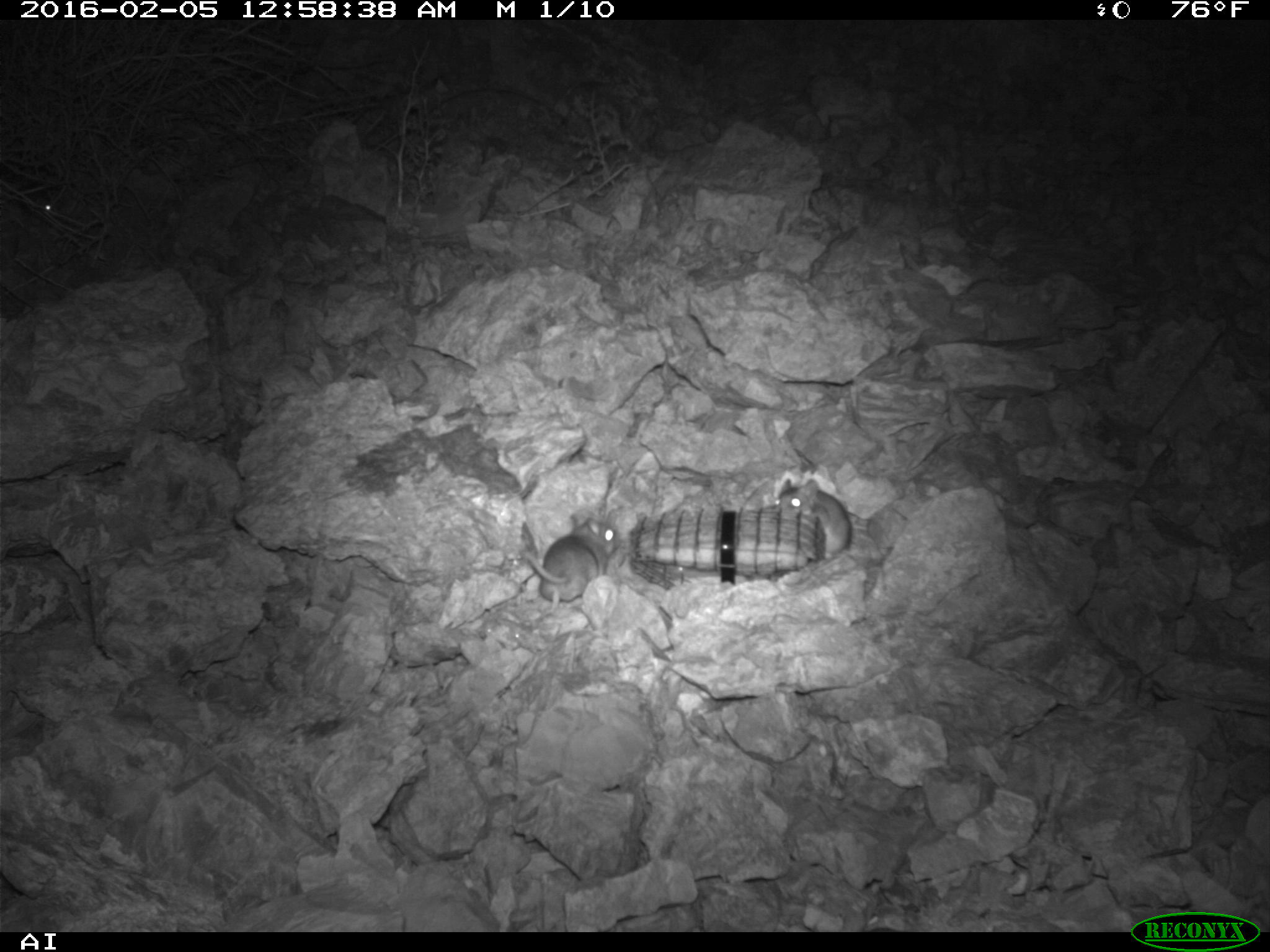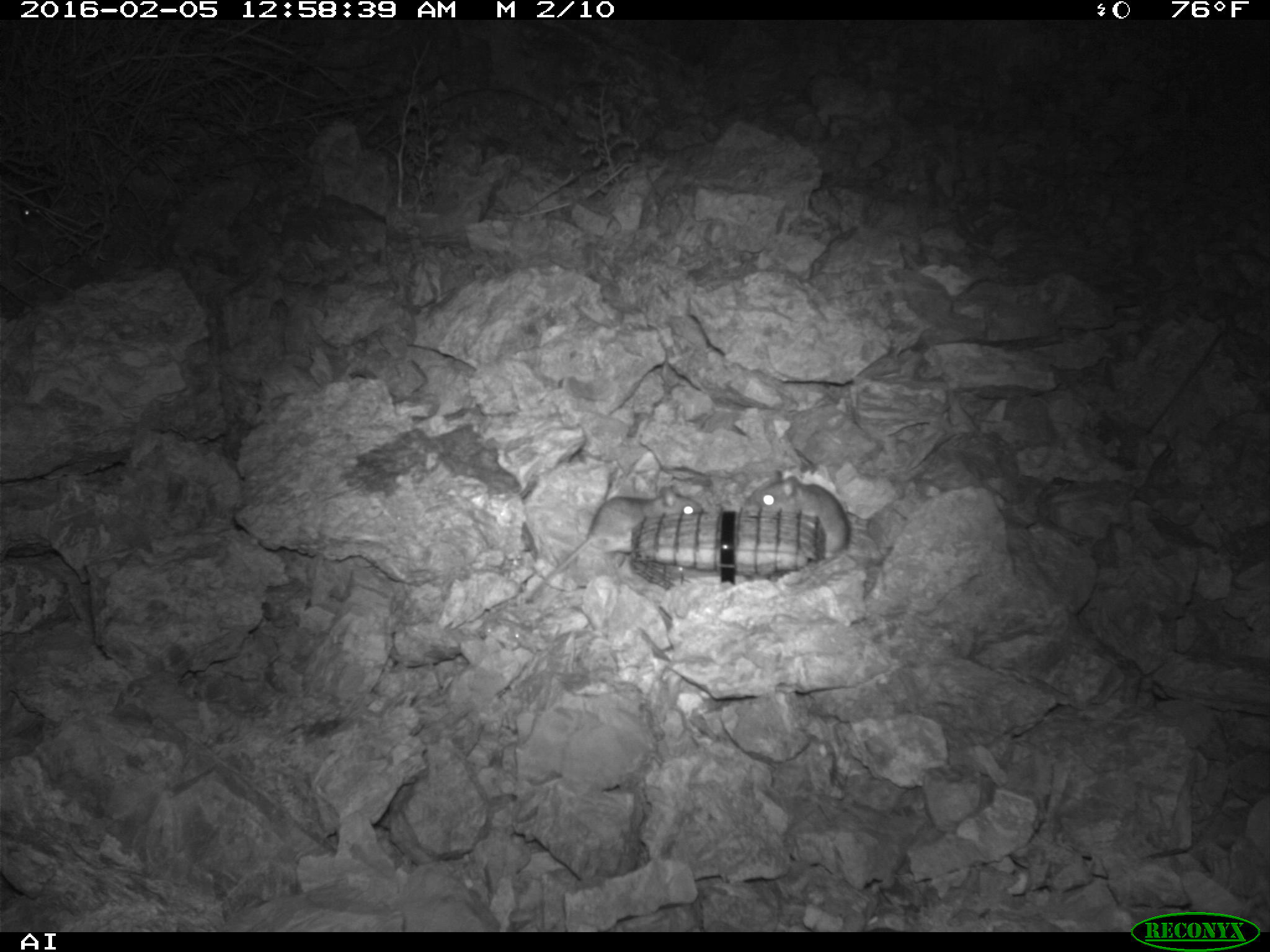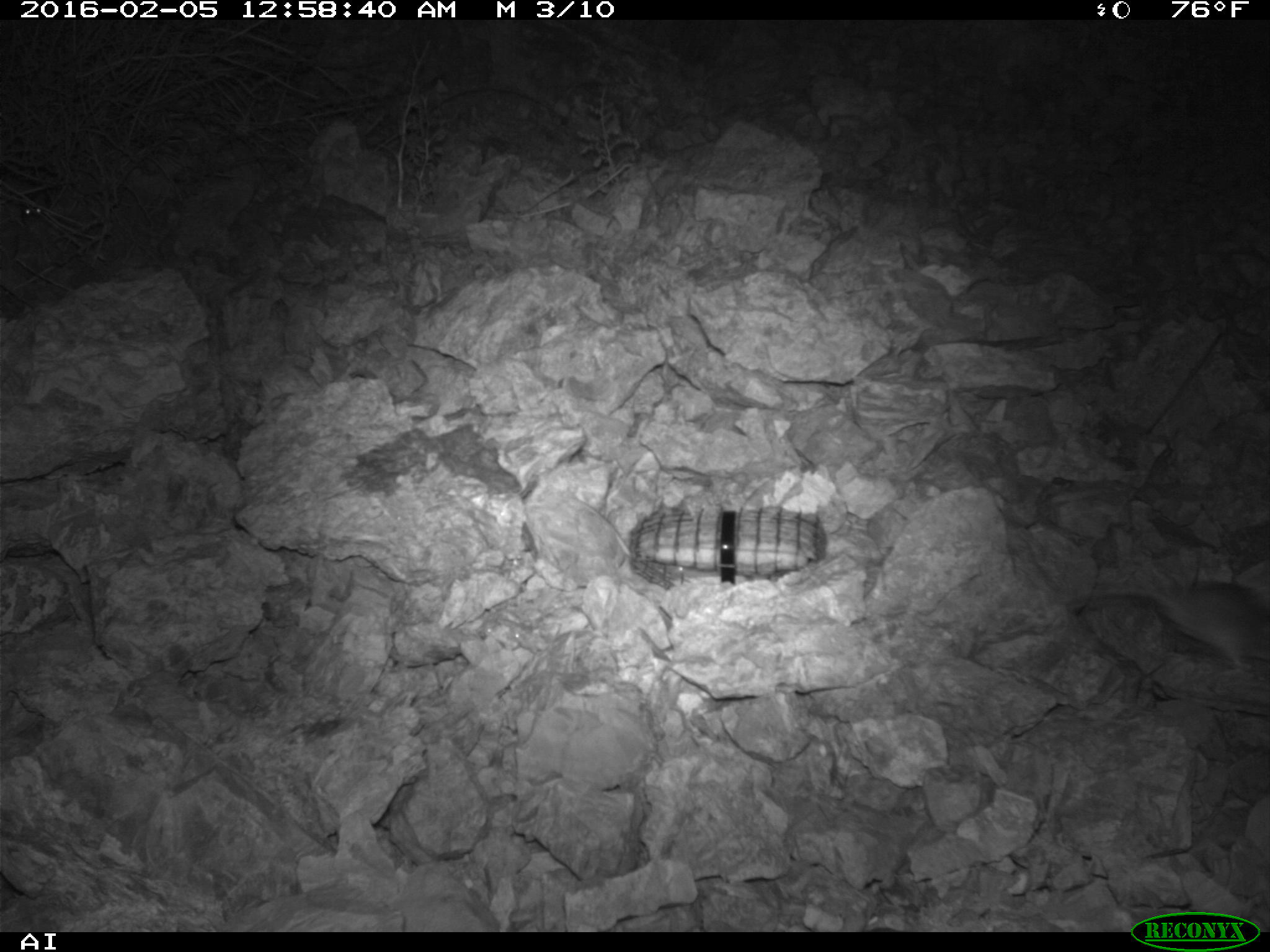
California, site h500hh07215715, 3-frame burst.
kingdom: Animalia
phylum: Chordata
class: Mammalia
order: Rodentia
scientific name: Rodentia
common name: rodent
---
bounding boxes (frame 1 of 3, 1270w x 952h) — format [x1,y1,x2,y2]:
rodent: [518,511,617,615]; [773,477,852,559]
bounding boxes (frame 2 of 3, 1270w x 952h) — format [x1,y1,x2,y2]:
rodent: [531,485,703,594]; [741,470,887,594]; [17,187,50,224]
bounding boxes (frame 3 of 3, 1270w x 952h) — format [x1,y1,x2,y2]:
rodent: [1080,575,1269,671]